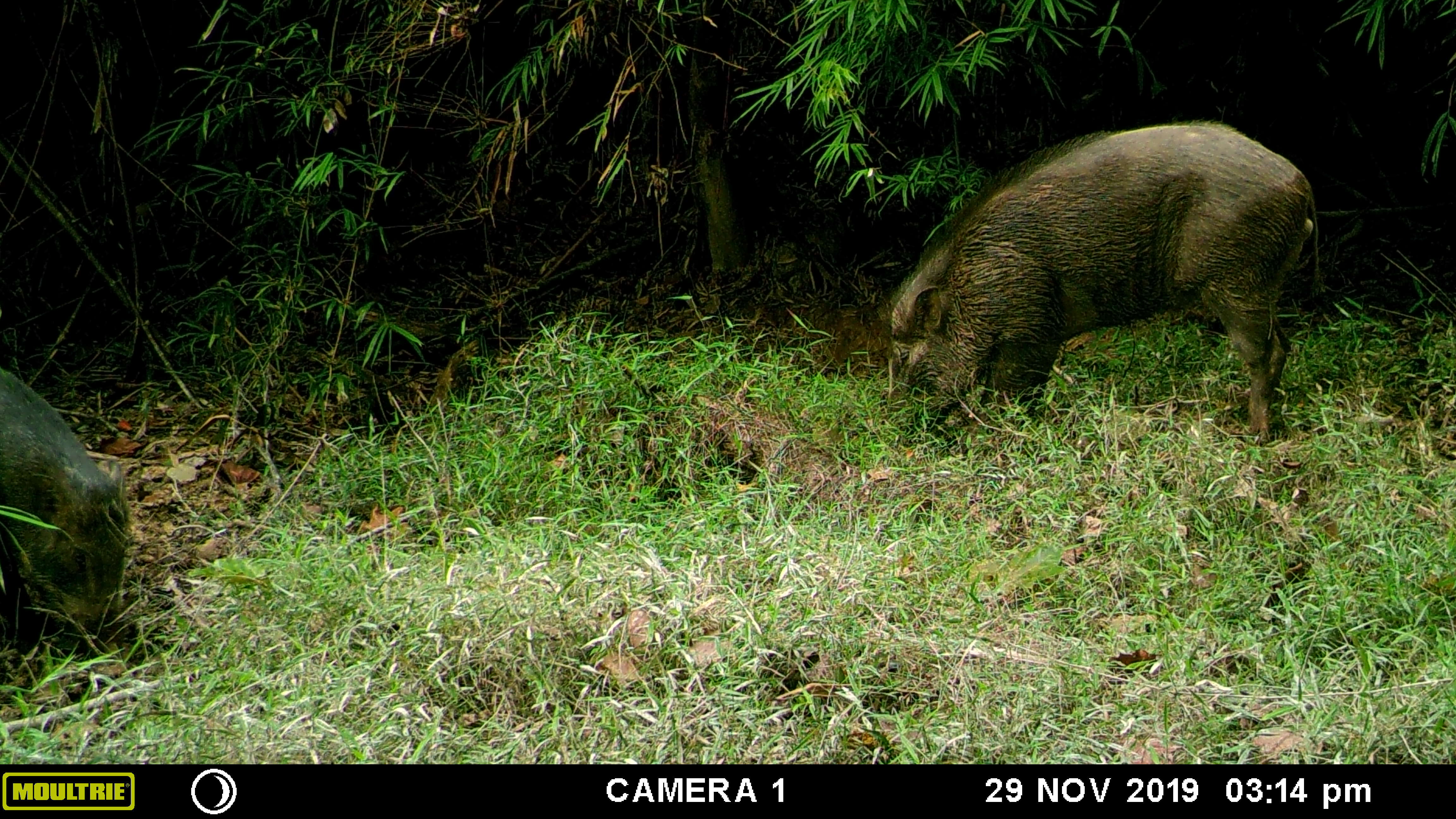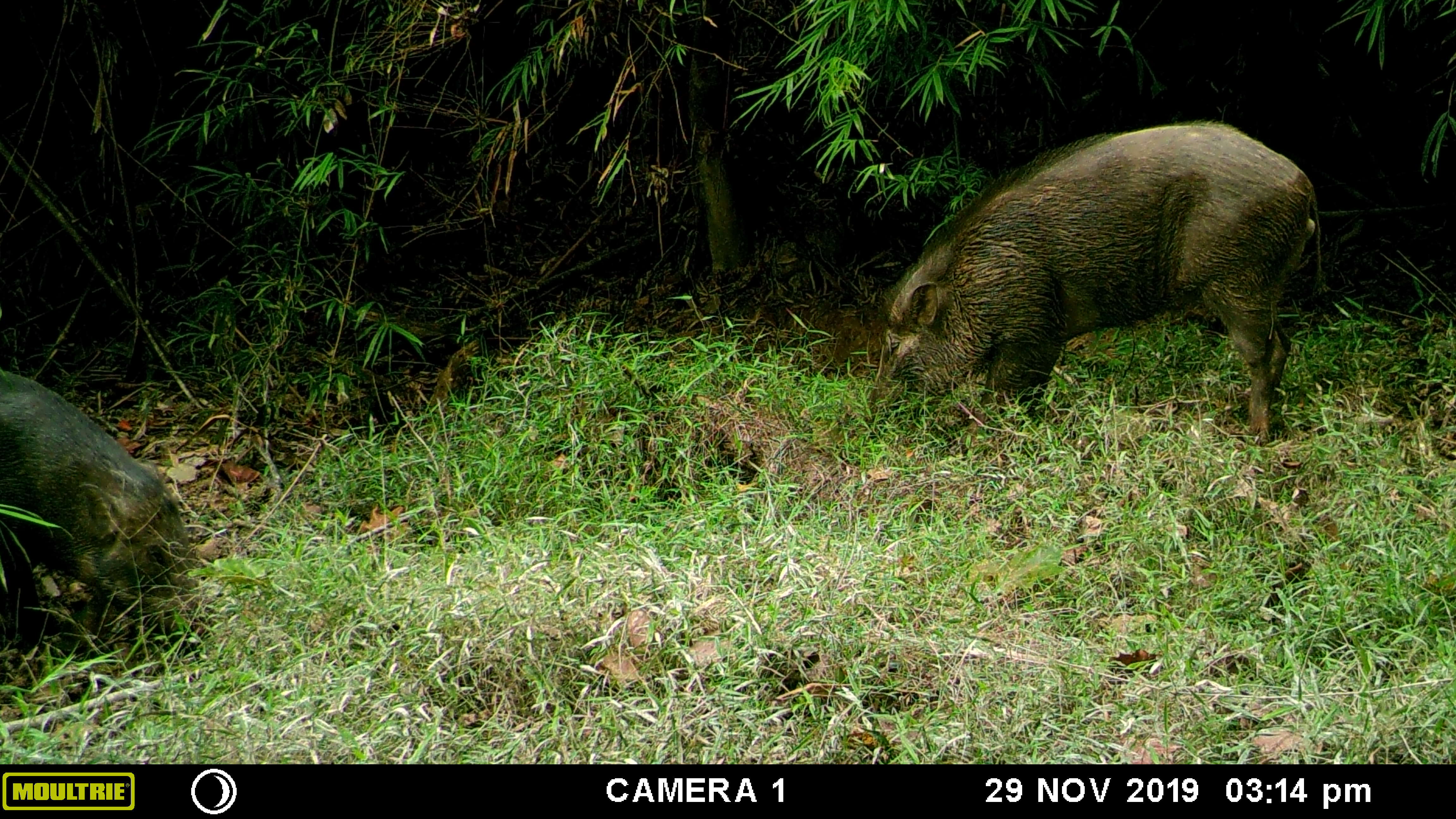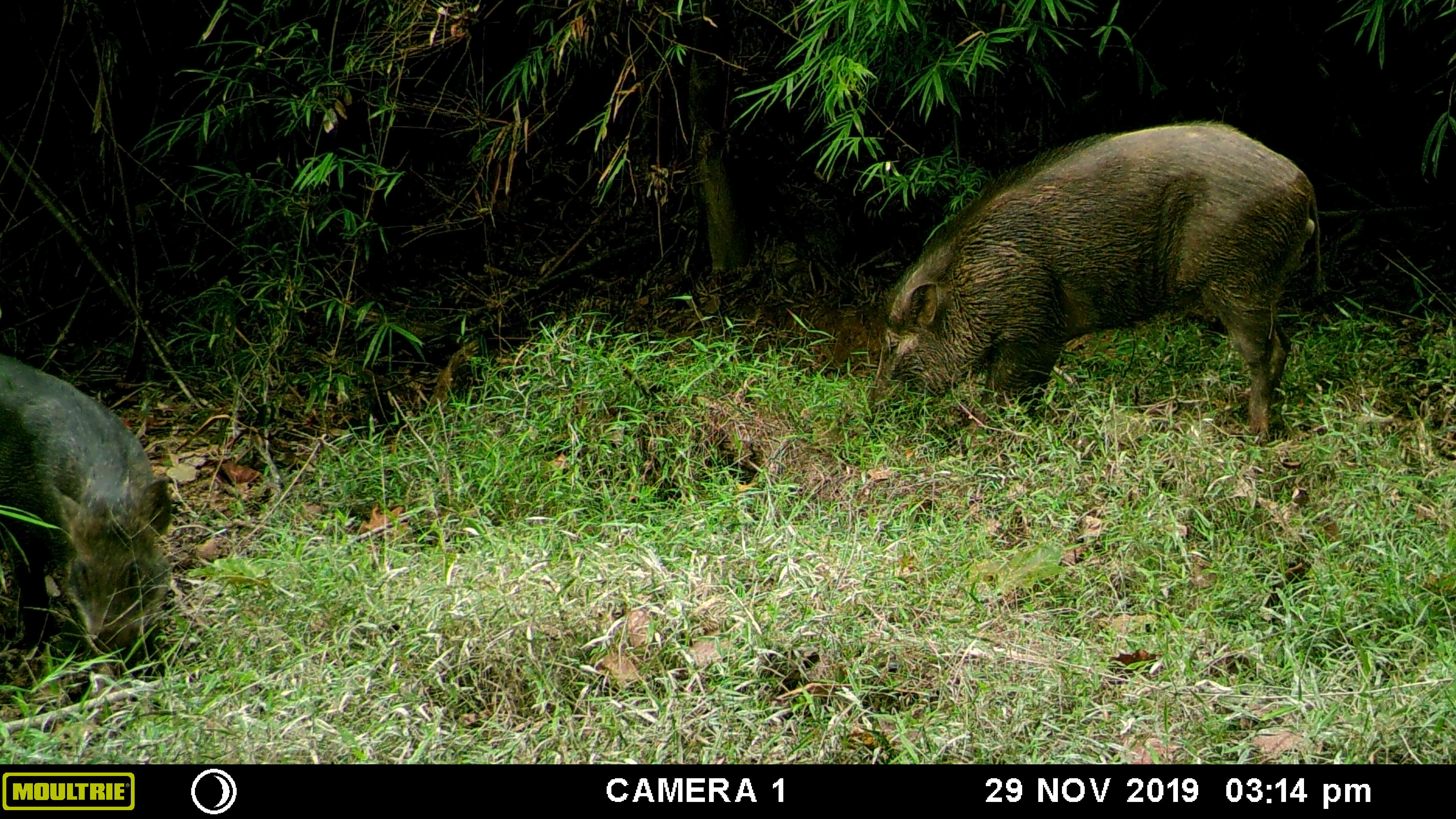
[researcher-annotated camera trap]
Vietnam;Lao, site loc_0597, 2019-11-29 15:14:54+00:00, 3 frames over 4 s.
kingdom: Animalia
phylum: Chordata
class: Mammalia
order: Artiodactyla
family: Suidae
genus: Sus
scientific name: Sus scrofa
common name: eurasian wild pig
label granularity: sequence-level